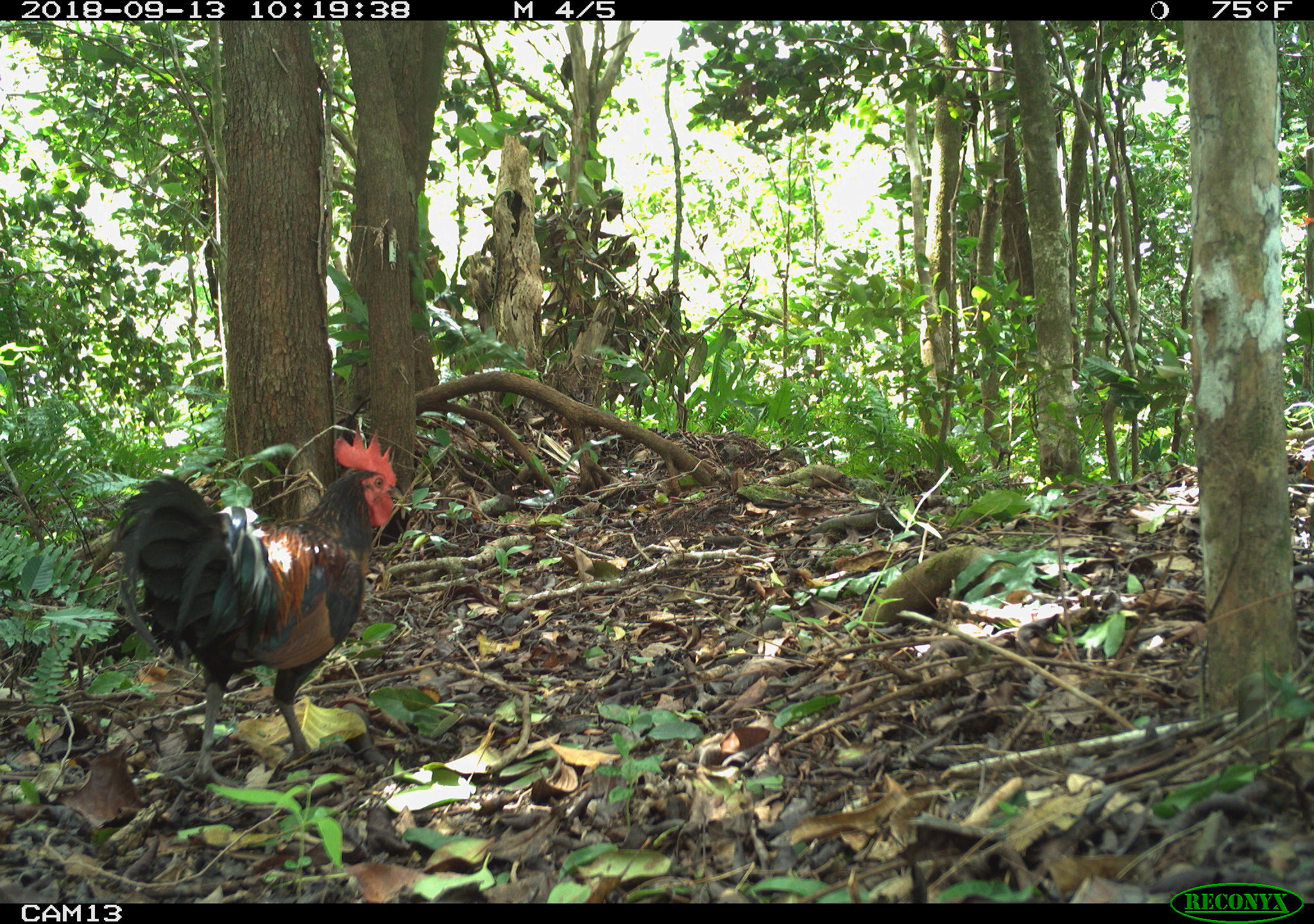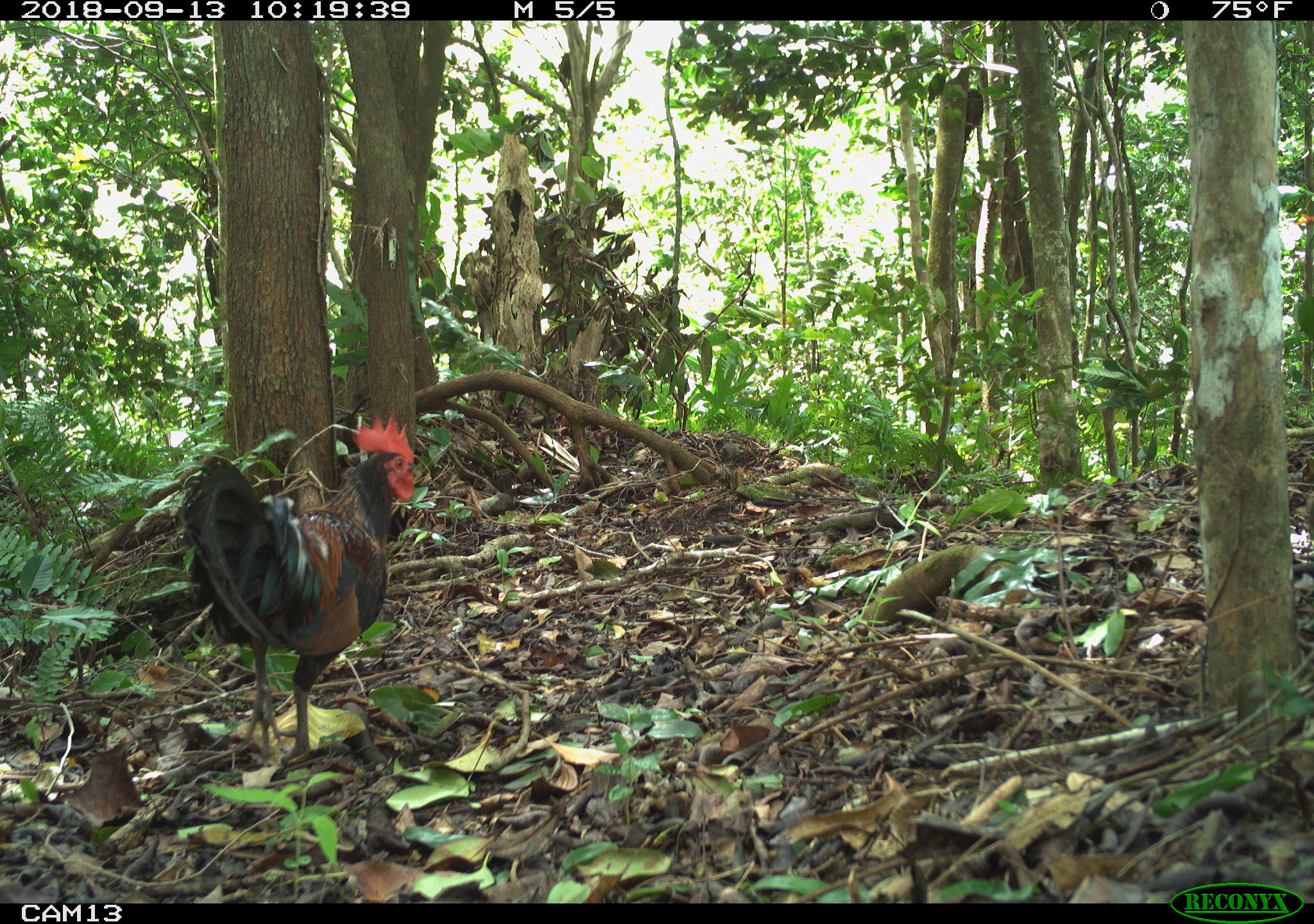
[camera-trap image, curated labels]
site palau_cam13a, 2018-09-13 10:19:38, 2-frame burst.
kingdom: Animalia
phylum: Chordata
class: Aves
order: Galliformes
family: Phasianidae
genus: Gallus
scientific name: Gallus gallus domesticus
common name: rooster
Rooster (Gallus gallus domesticus).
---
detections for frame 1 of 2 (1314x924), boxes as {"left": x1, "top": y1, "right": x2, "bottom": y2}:
rooster: {"left": 103, "top": 426, "right": 402, "bottom": 792}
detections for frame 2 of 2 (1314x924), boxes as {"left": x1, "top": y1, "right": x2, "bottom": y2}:
rooster: {"left": 176, "top": 409, "right": 416, "bottom": 774}